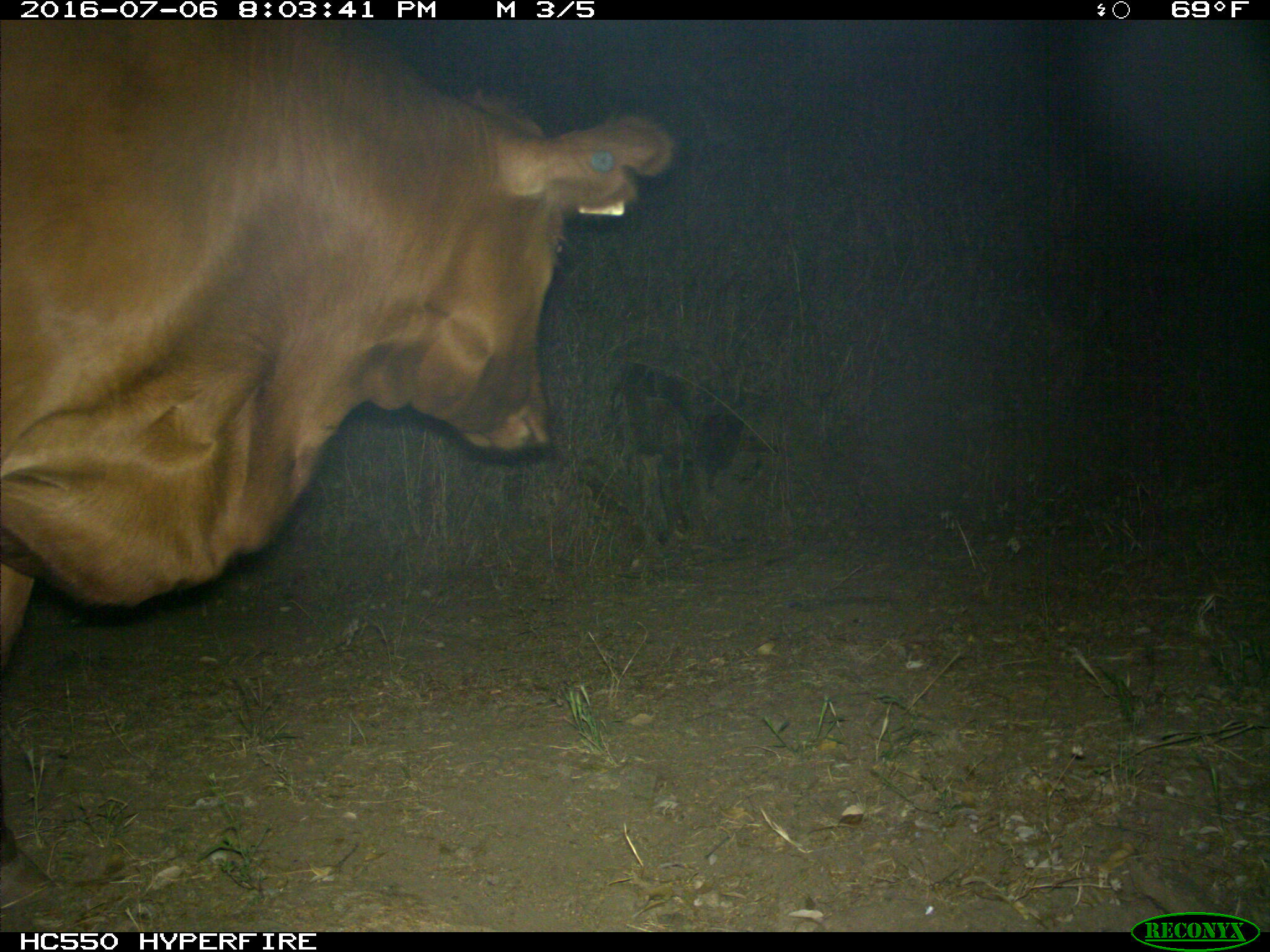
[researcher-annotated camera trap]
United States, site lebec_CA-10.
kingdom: Animalia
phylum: Chordata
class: Mammalia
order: Artiodactyla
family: Bovidae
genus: Bos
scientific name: Bos taurus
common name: domestic cow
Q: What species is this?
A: Bos taurus (domestic cow).